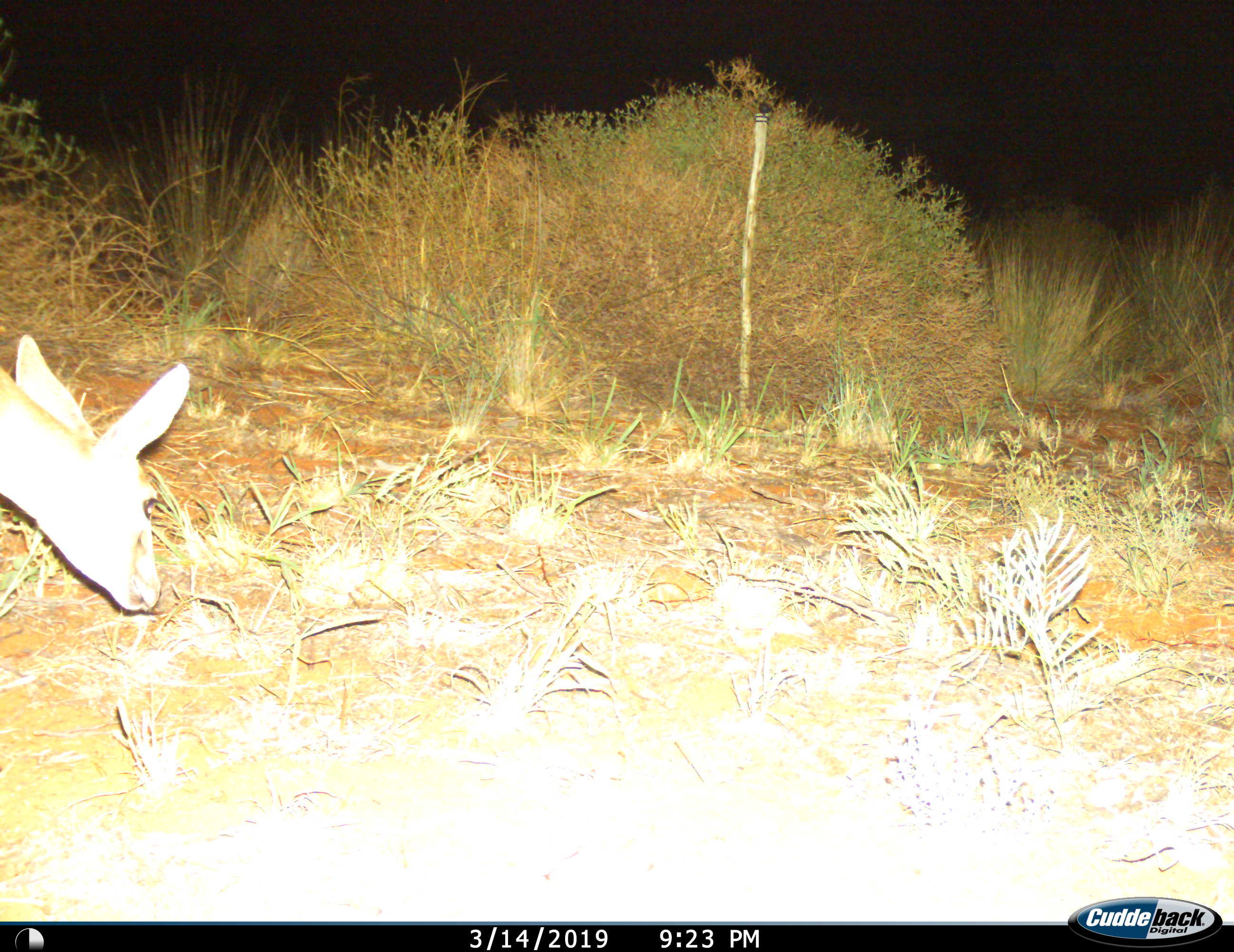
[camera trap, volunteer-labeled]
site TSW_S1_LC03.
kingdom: Animalia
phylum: Chordata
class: Mammalia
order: Artiodactyla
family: Bovidae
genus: Sylvicapra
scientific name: Sylvicapra grimmia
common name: common duiker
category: duikercommongrey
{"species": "duikercommongrey (common duiker) (Sylvicapra grimmia)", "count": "1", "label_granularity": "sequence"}